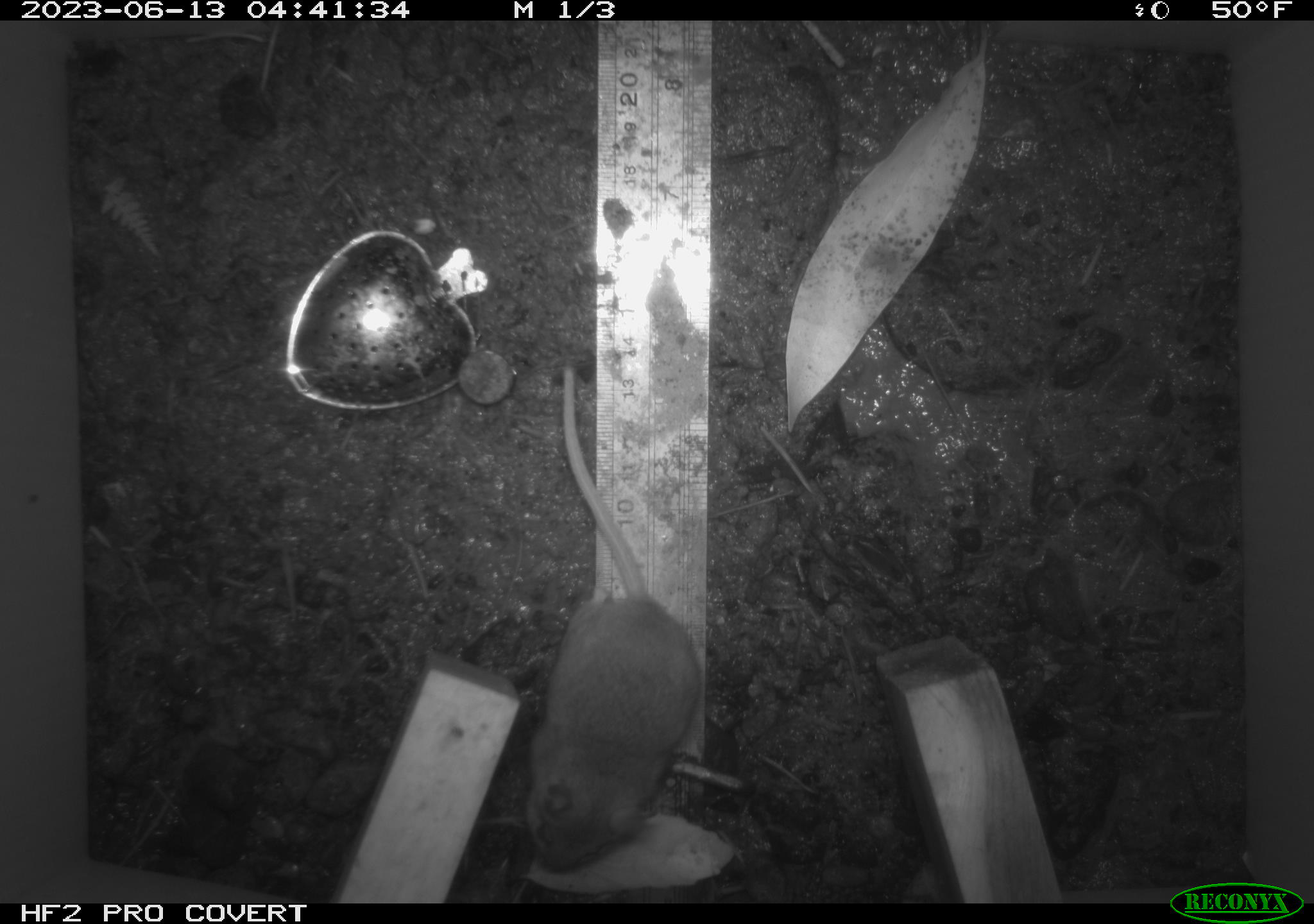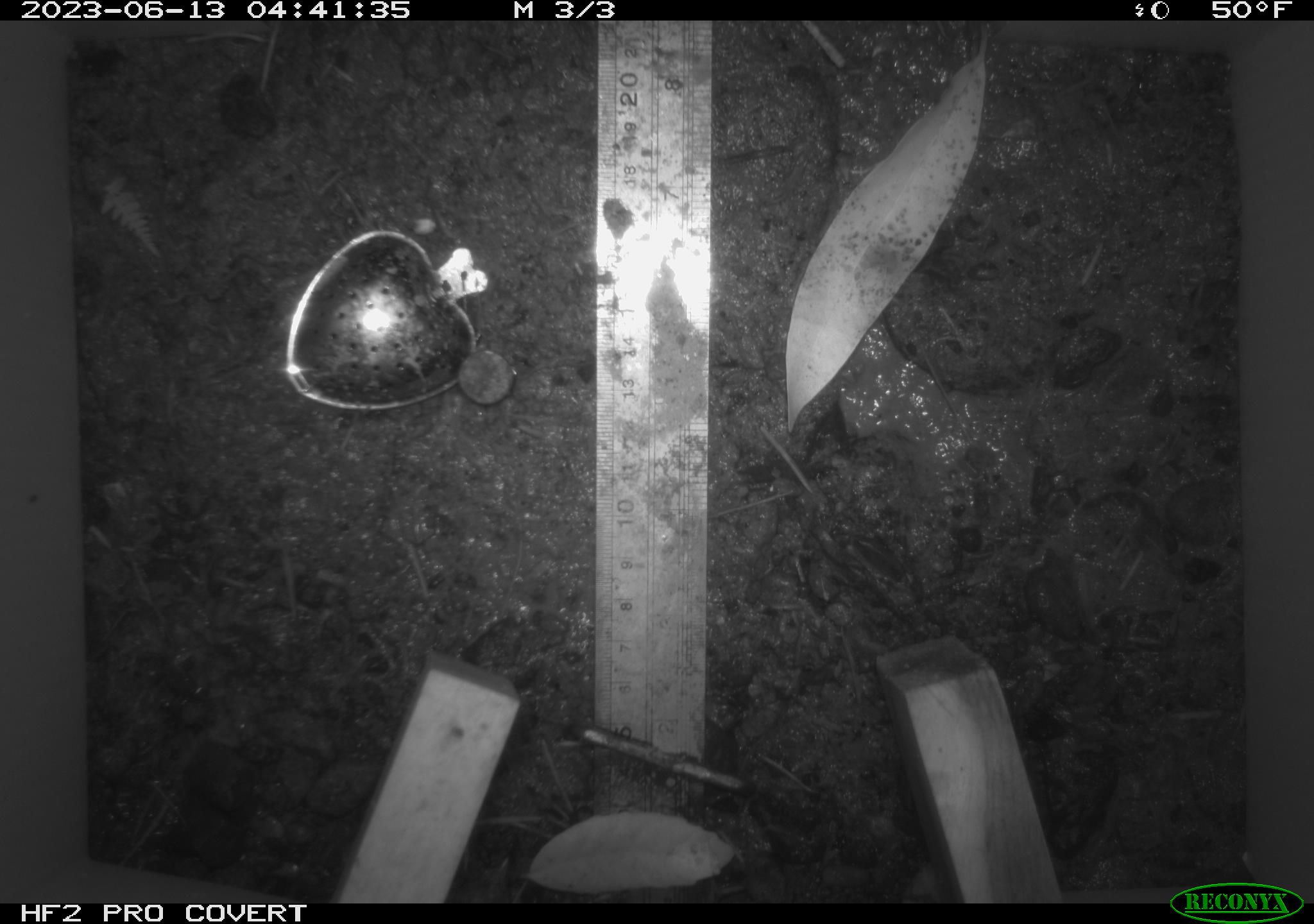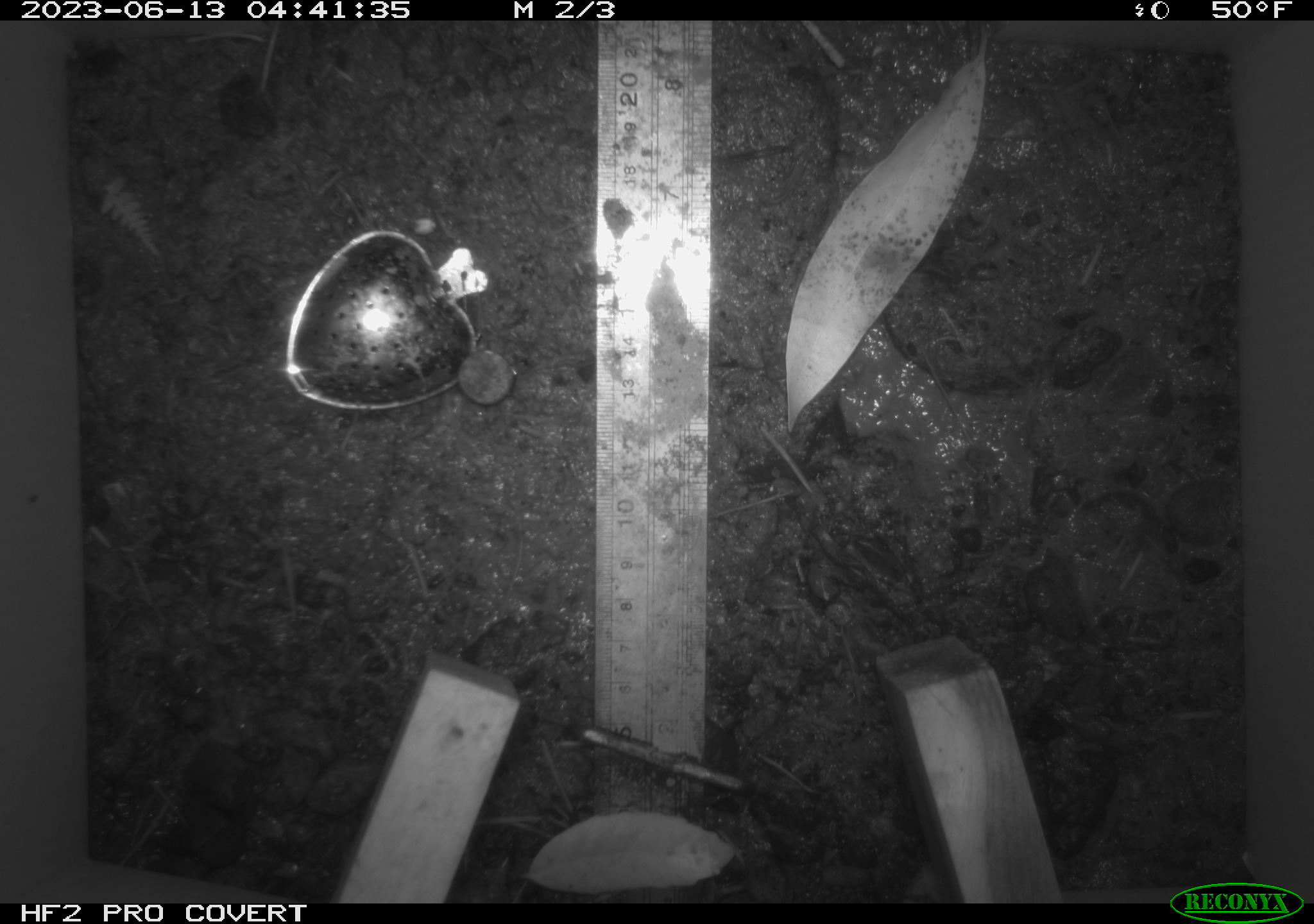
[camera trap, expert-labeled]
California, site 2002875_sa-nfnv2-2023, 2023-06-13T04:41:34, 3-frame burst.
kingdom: Animalia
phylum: Chordata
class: Mammalia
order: Rodentia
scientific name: Rodentia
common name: mouse species